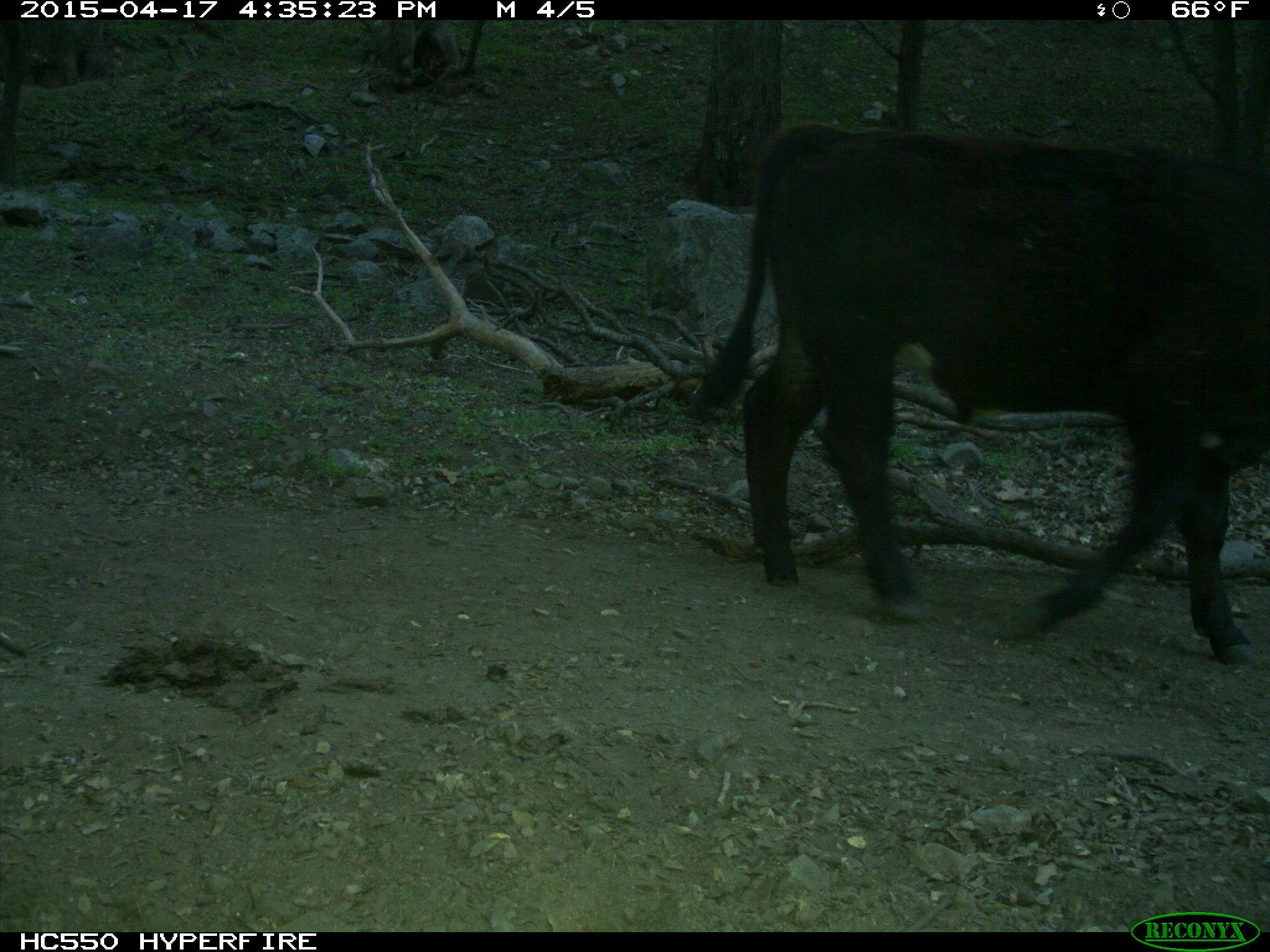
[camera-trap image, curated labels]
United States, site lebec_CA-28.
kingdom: Animalia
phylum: Chordata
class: Mammalia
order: Artiodactyla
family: Bovidae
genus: Bos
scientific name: Bos taurus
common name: domestic cow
Bos taurus (domestic cow).